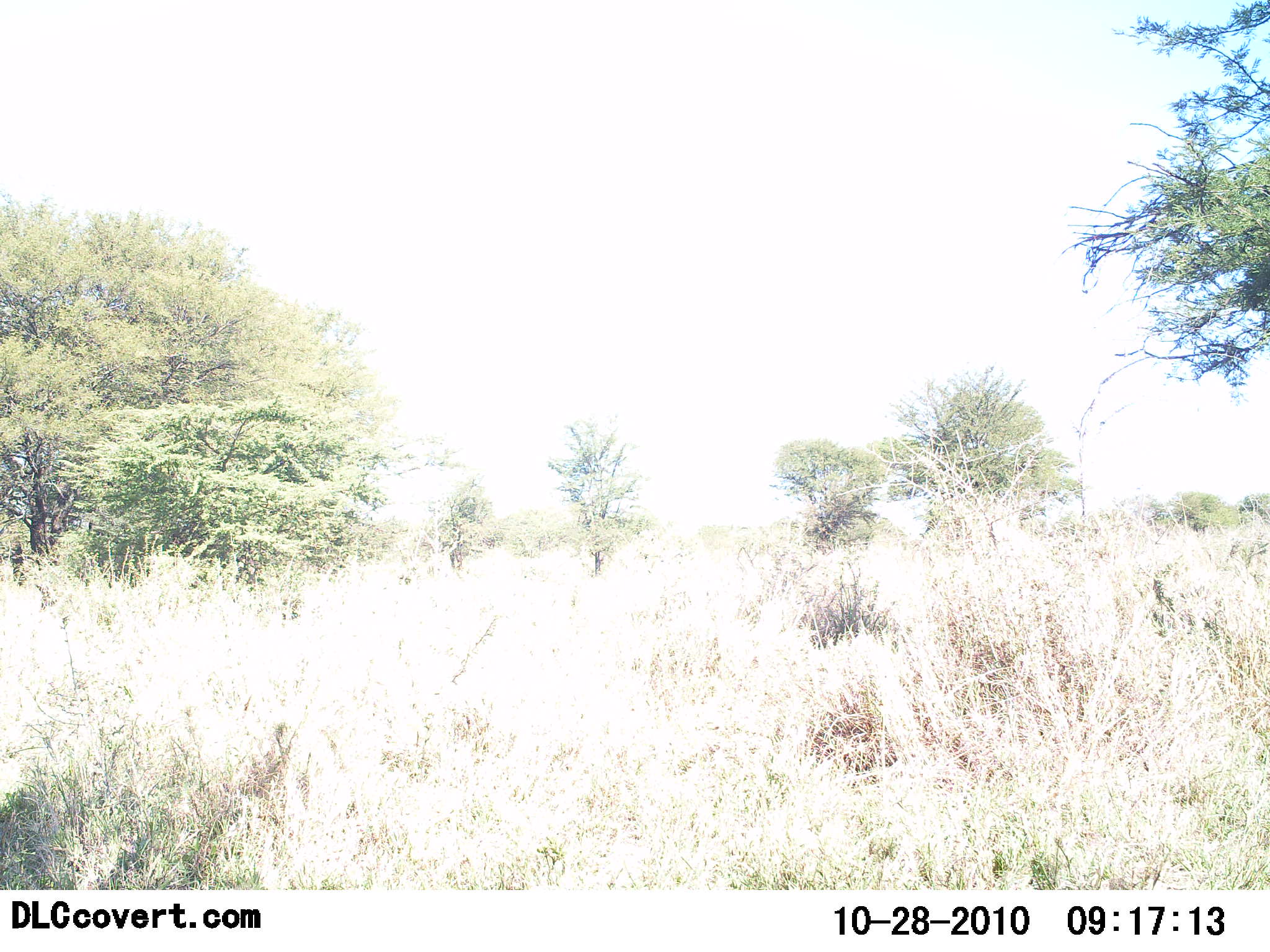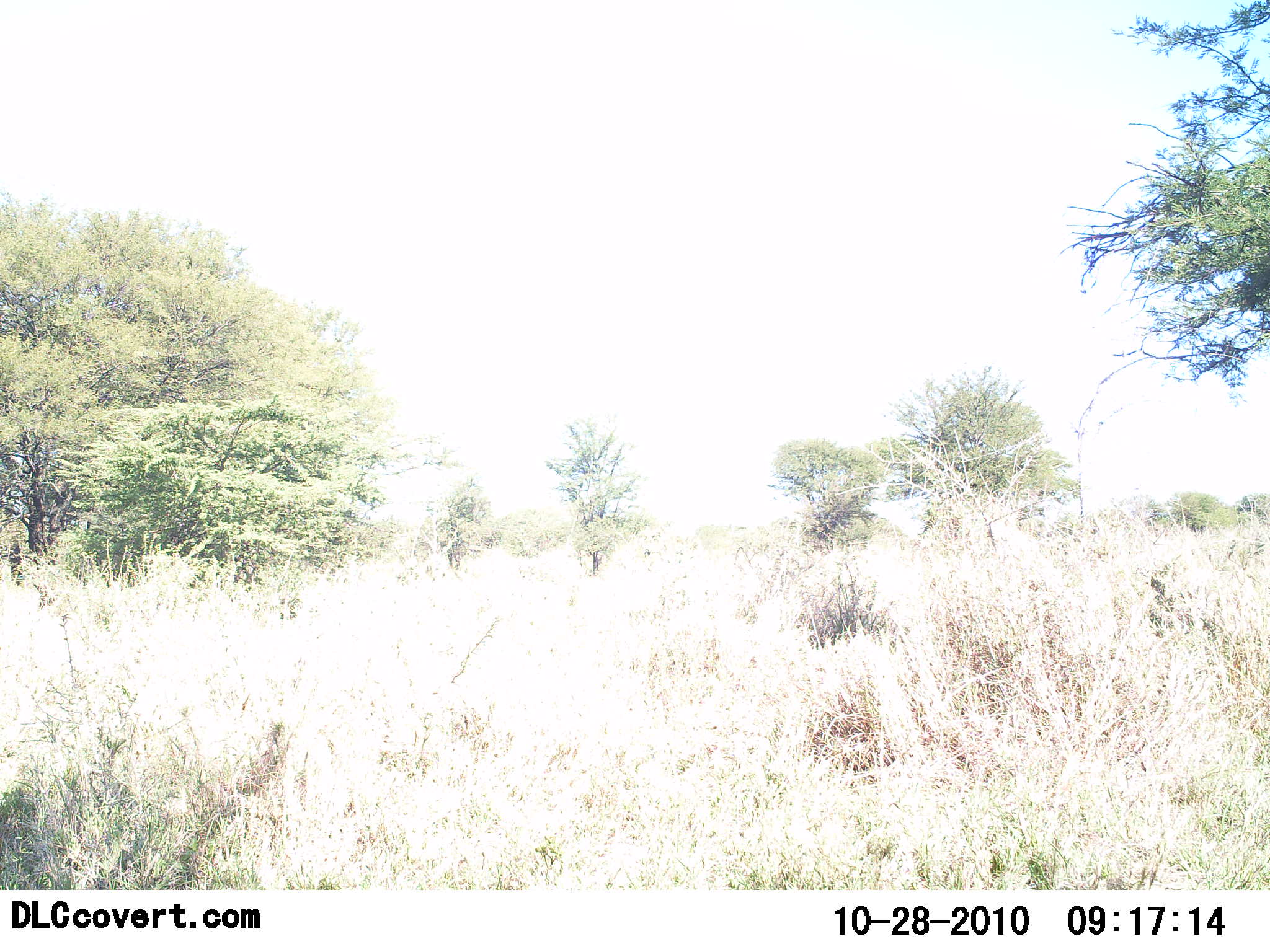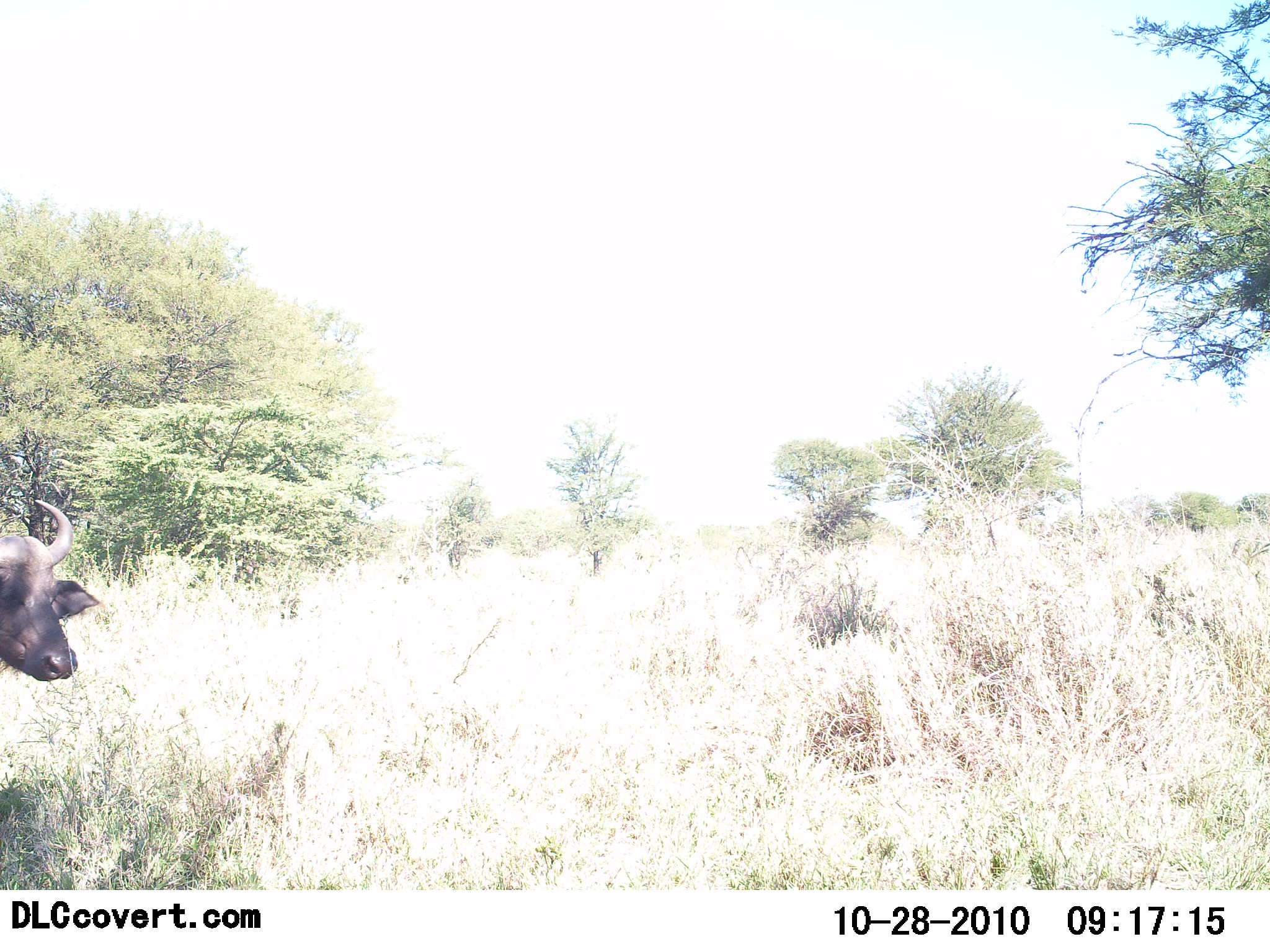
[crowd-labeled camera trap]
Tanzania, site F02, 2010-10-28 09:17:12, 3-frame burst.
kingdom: Animalia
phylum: Chordata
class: Mammalia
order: Artiodactyla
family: Bovidae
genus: Syncerus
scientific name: Syncerus caffer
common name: cape buffalo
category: buffalo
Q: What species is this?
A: Buffalo (cape buffalo) (Syncerus caffer).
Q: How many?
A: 1.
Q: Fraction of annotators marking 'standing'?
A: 13%.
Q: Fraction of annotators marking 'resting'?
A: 0%.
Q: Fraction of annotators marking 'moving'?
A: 87%.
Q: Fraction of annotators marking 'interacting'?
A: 0%.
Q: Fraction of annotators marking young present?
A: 0%.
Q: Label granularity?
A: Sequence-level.